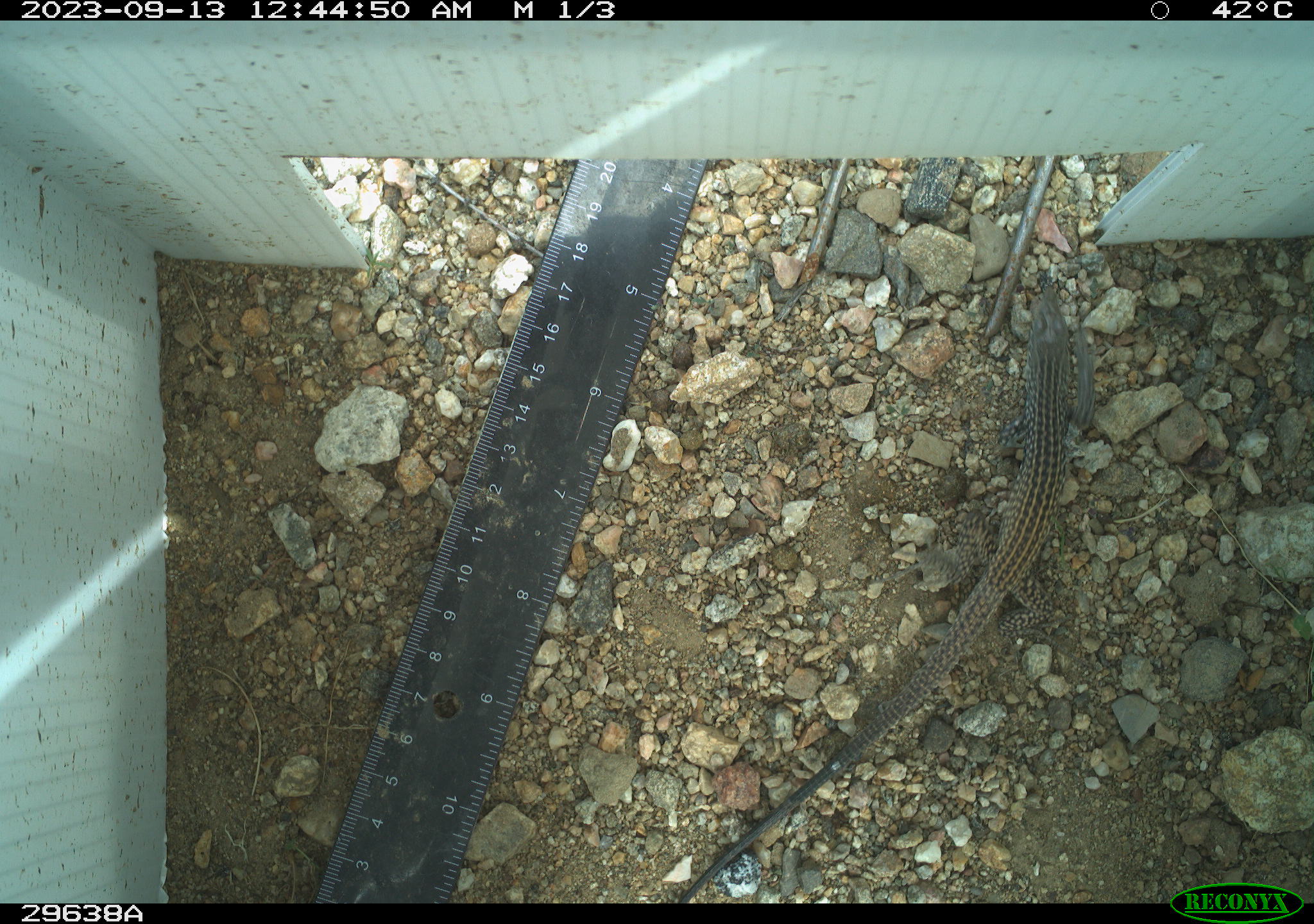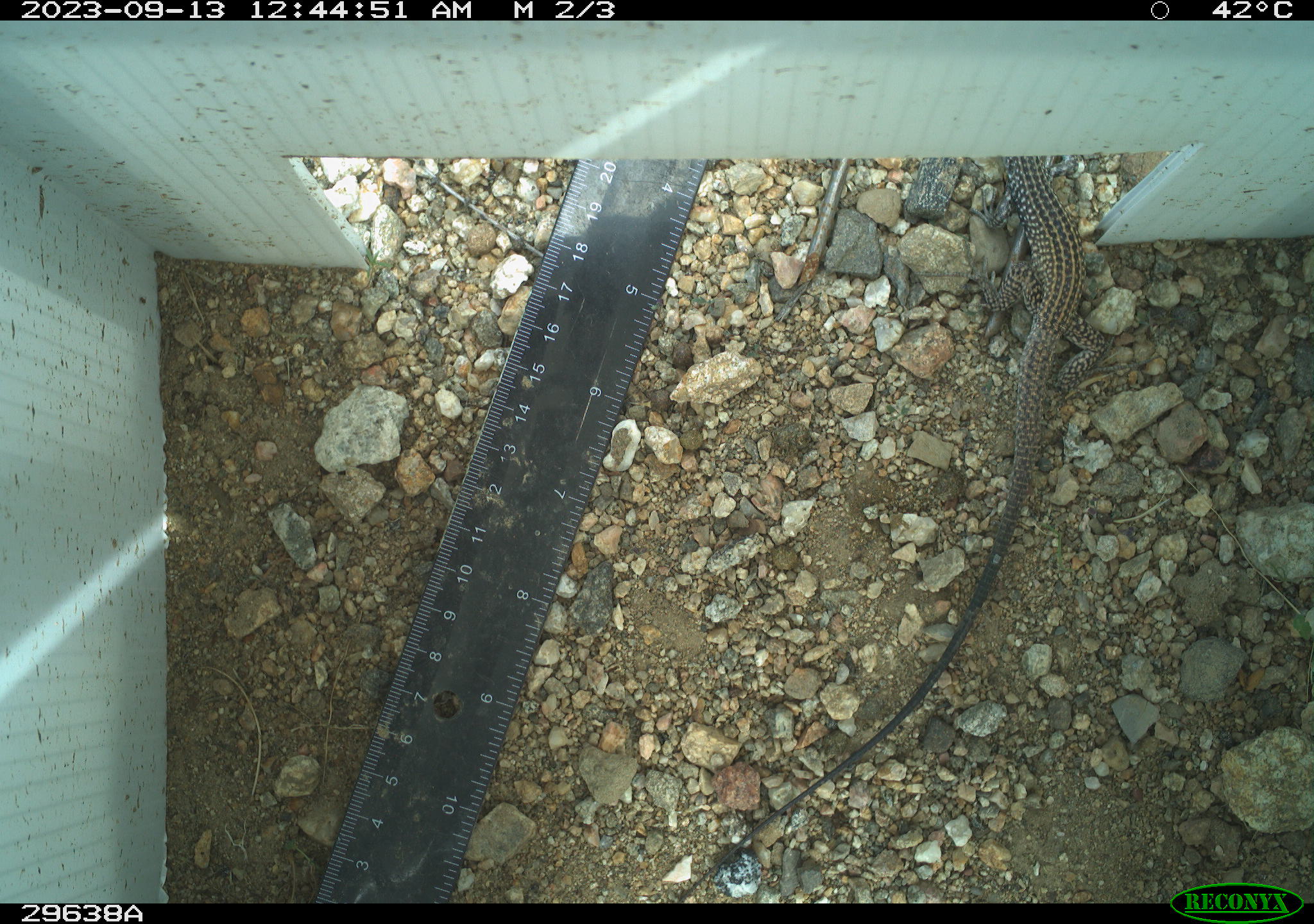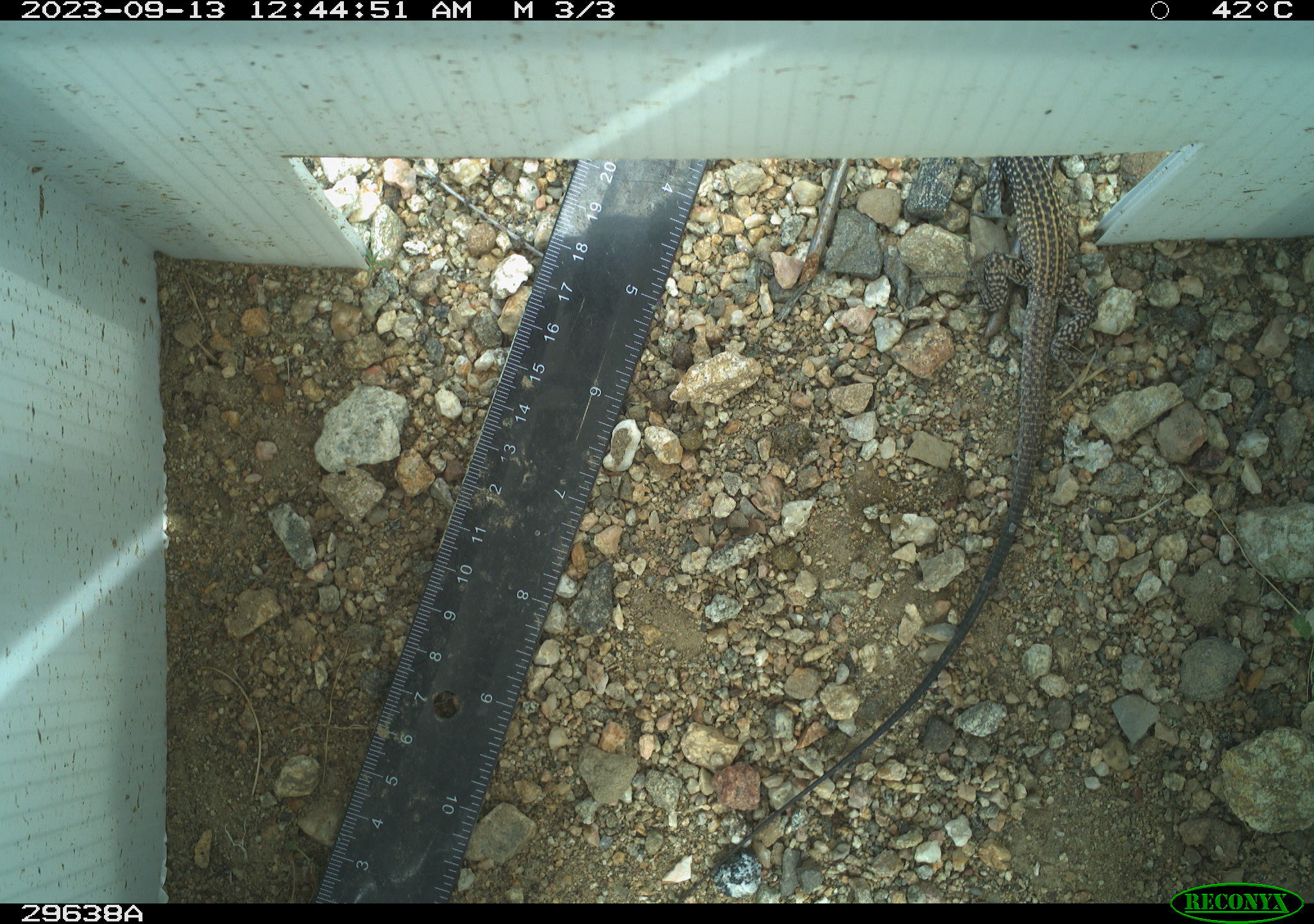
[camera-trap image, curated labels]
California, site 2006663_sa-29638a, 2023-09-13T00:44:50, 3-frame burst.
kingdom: Animalia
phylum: Chordata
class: Reptilia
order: Squamata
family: Teiidae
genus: Aspidoscelis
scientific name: Aspidoscelis tigris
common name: western whiptail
Western whiptail (Aspidoscelis tigris).